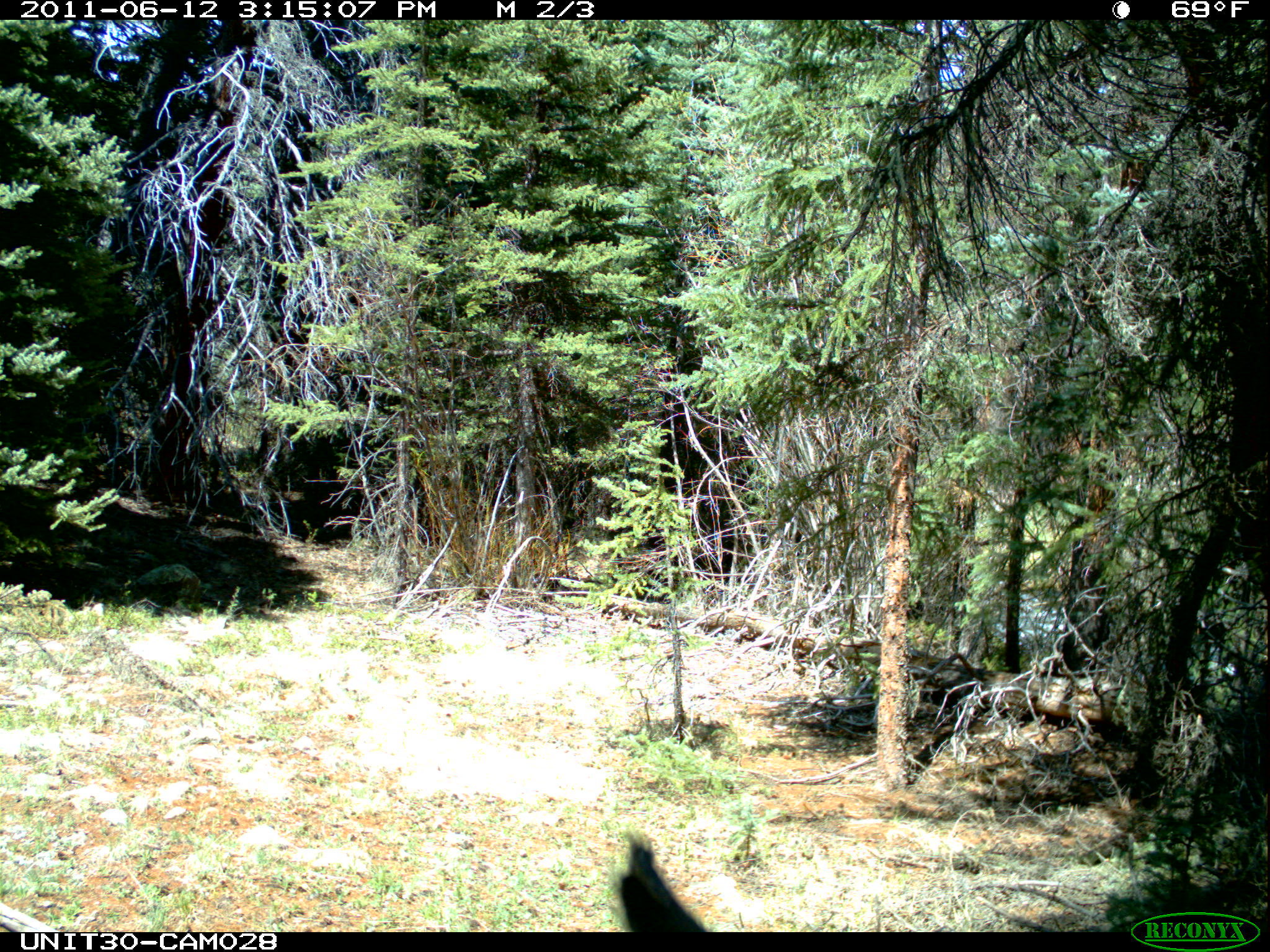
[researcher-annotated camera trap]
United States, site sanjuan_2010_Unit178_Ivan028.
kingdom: Animalia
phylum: Chordata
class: Mammalia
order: Artiodactyla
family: Cervidae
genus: Alces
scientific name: Alces alces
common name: moose